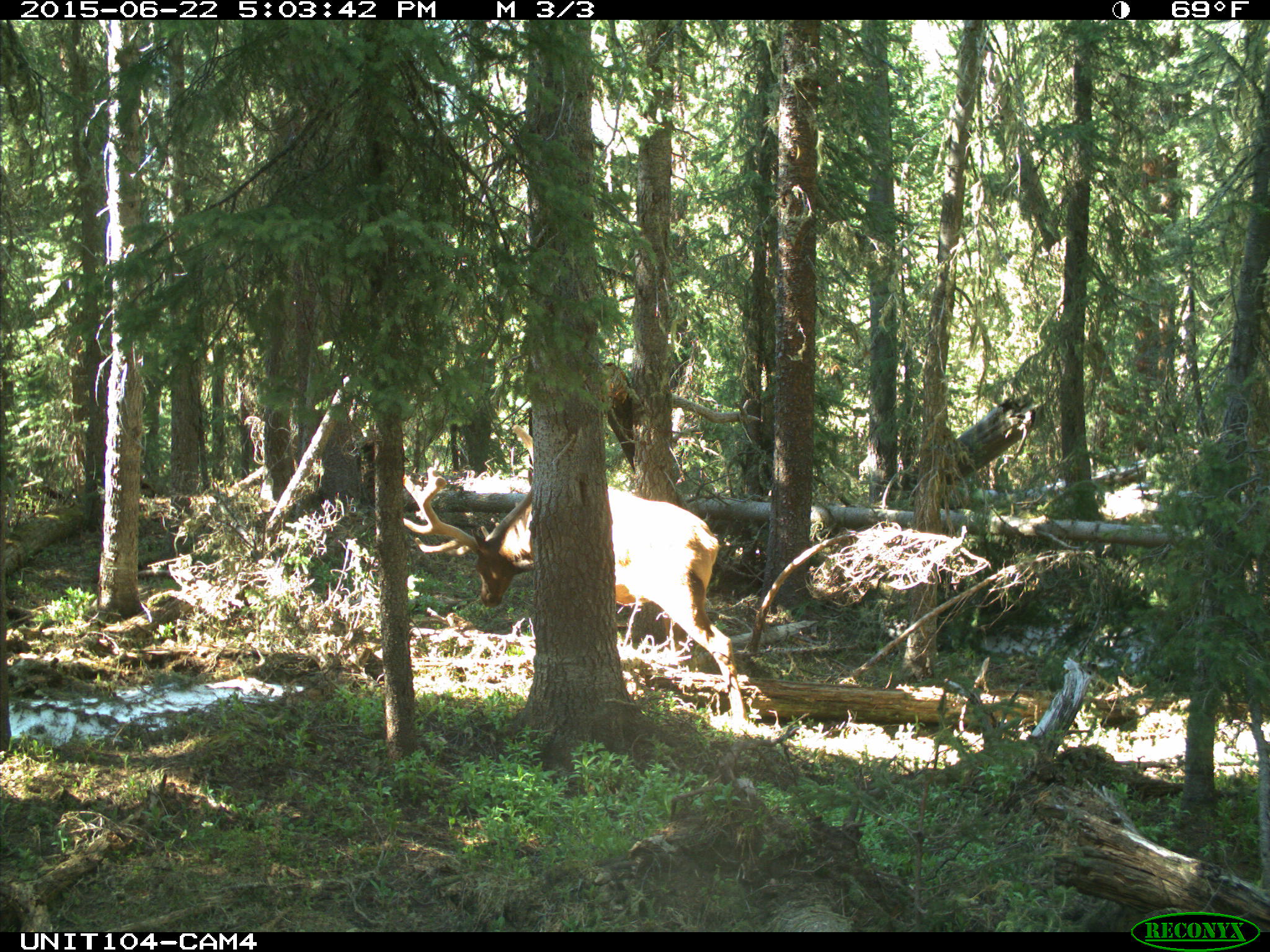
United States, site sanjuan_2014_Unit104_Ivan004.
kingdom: Animalia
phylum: Chordata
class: Mammalia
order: Artiodactyla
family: Cervidae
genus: Cervus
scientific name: Cervus elaphus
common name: red deer